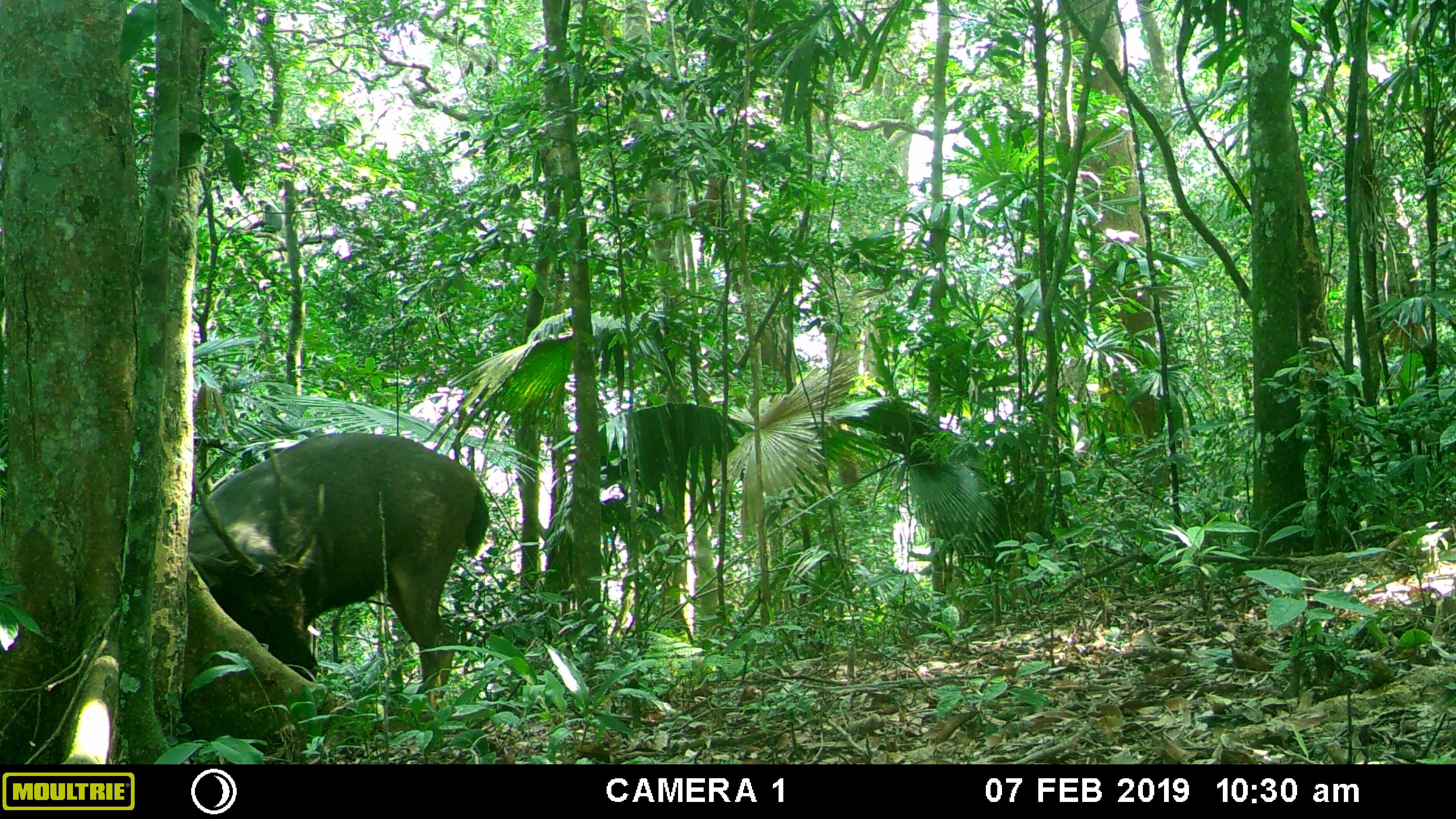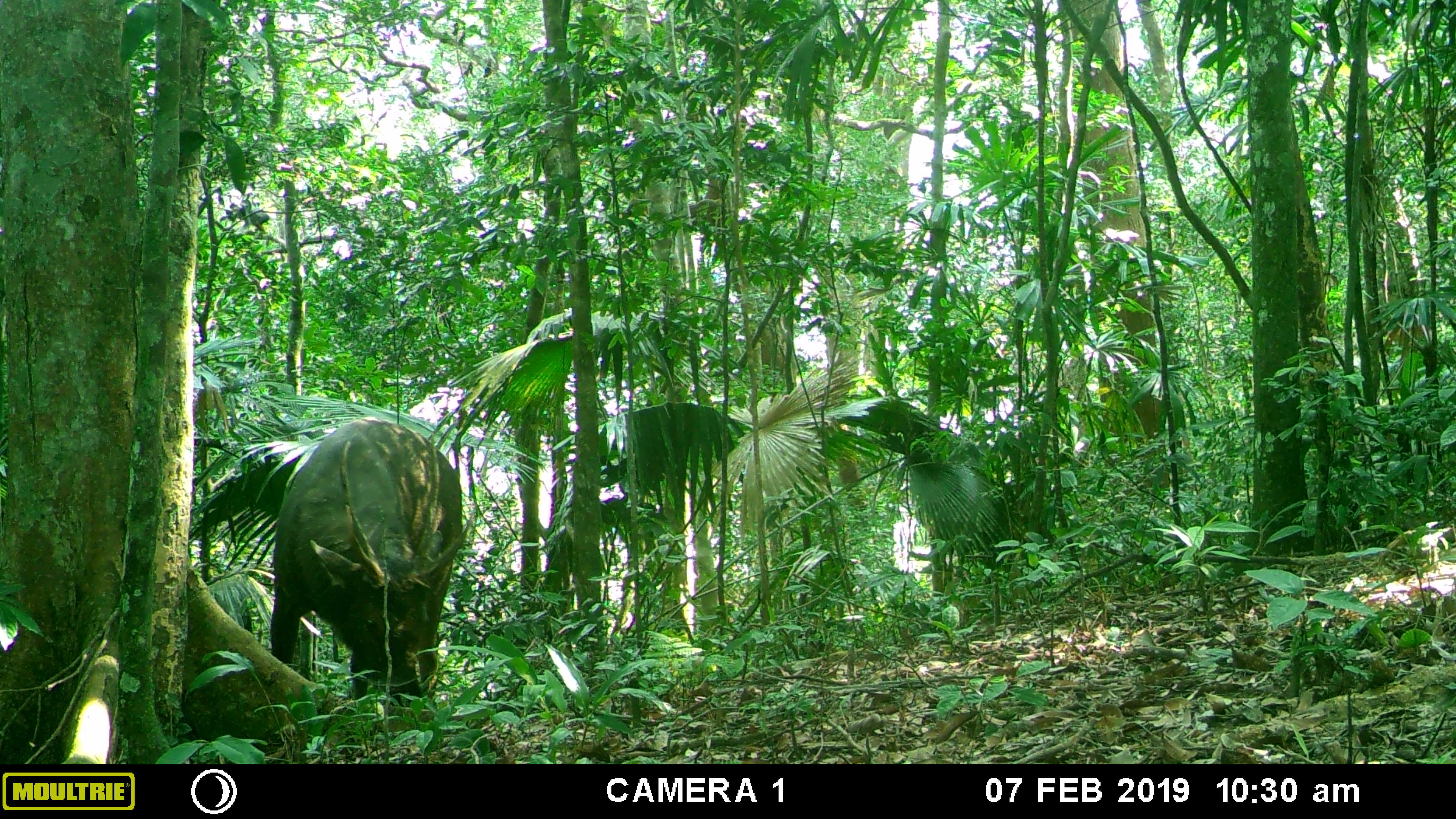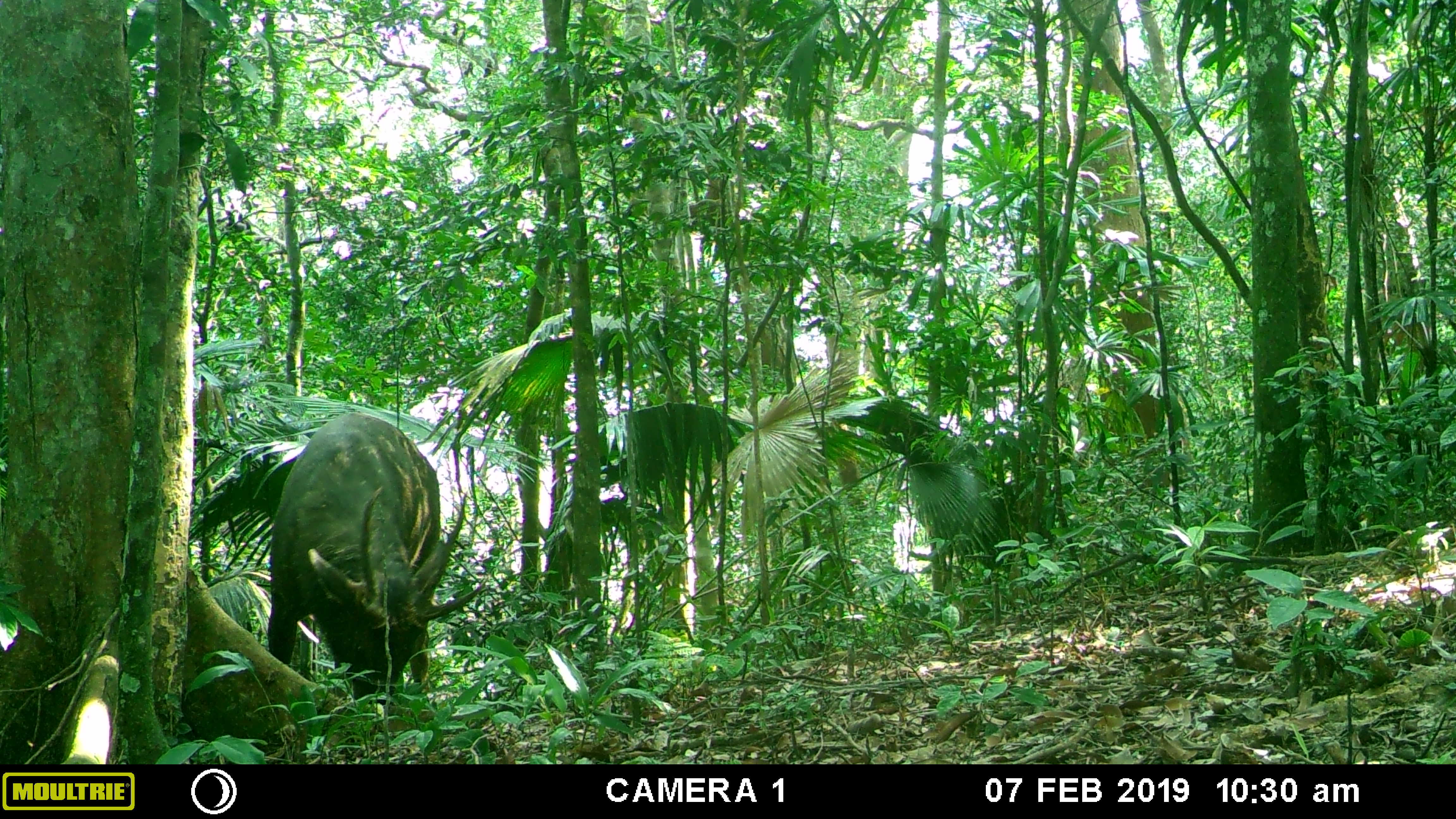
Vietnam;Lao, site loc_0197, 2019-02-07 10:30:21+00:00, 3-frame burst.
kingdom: Animalia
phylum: Chordata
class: Mammalia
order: Artiodactyla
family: Cervidae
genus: Rusa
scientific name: Rusa unicolor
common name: sambar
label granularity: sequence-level